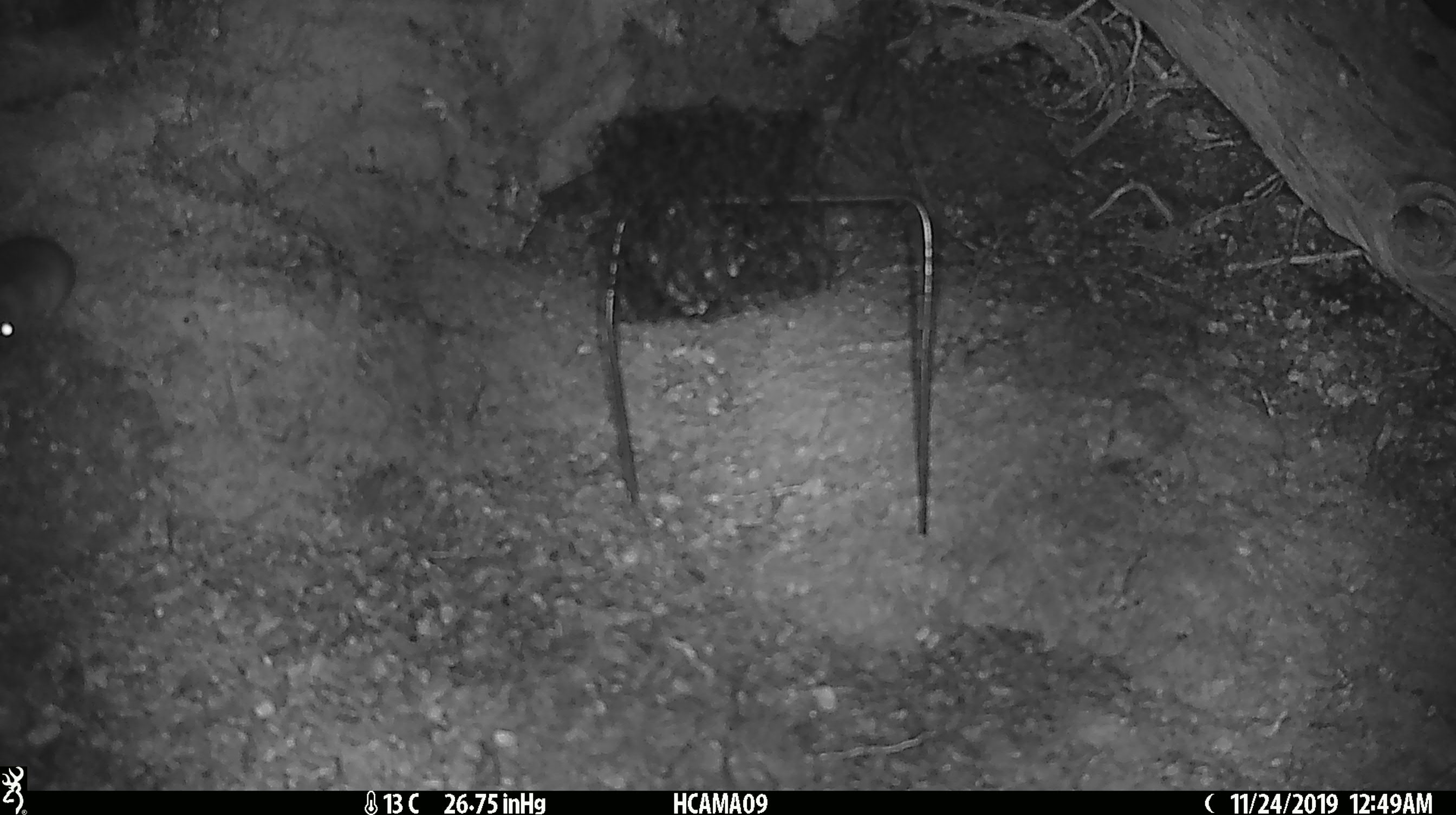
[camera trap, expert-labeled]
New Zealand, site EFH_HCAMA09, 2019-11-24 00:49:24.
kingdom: Animalia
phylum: Chordata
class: Mammalia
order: Rodentia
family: Muridae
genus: Mus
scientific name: Mus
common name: mouse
Mouse (Mus).